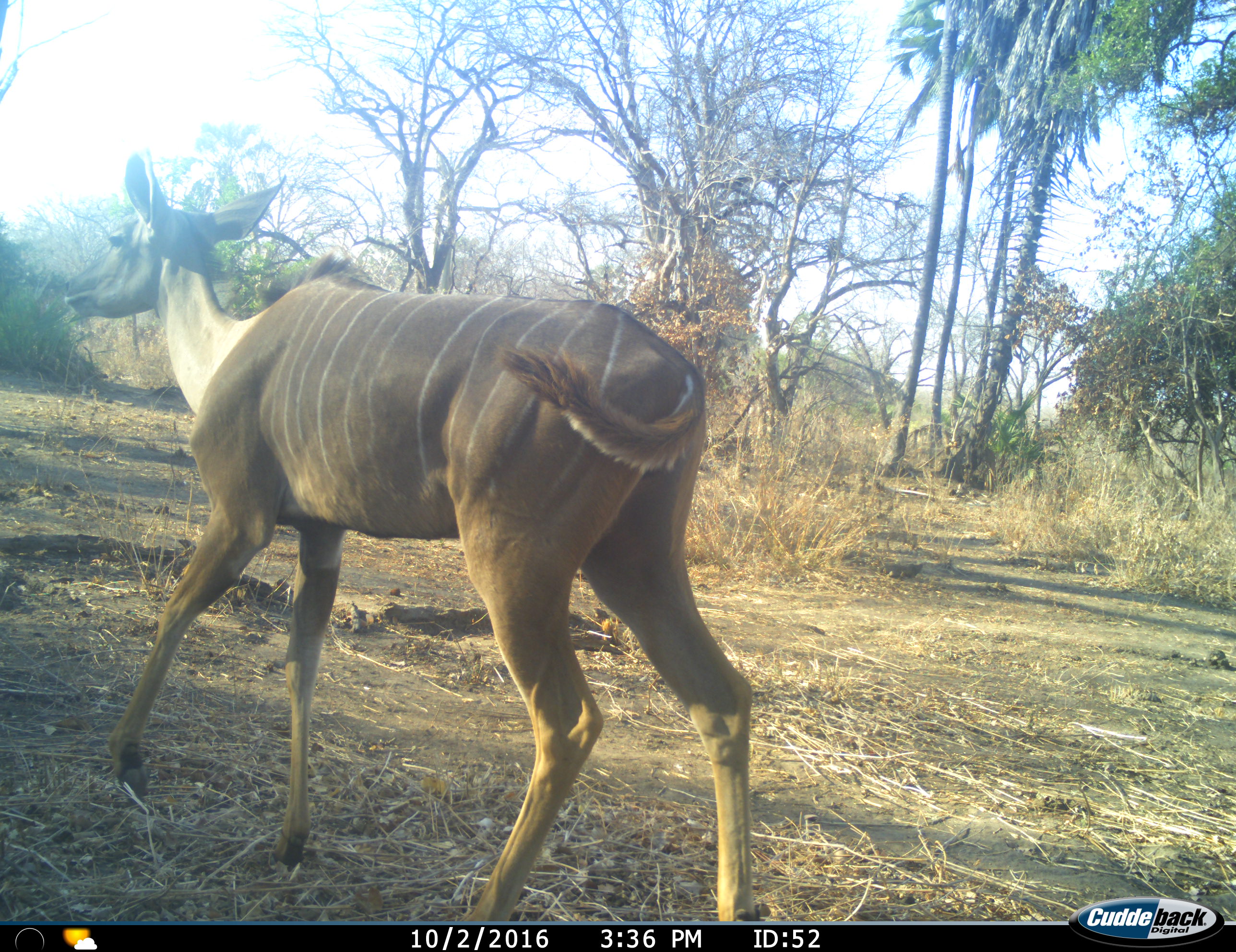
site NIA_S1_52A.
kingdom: Animalia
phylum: Chordata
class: Mammalia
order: Artiodactyla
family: Bovidae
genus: Tragelaphus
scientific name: Tragelaphus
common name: kudu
Kudu (Tragelaphus), count 1. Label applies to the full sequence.